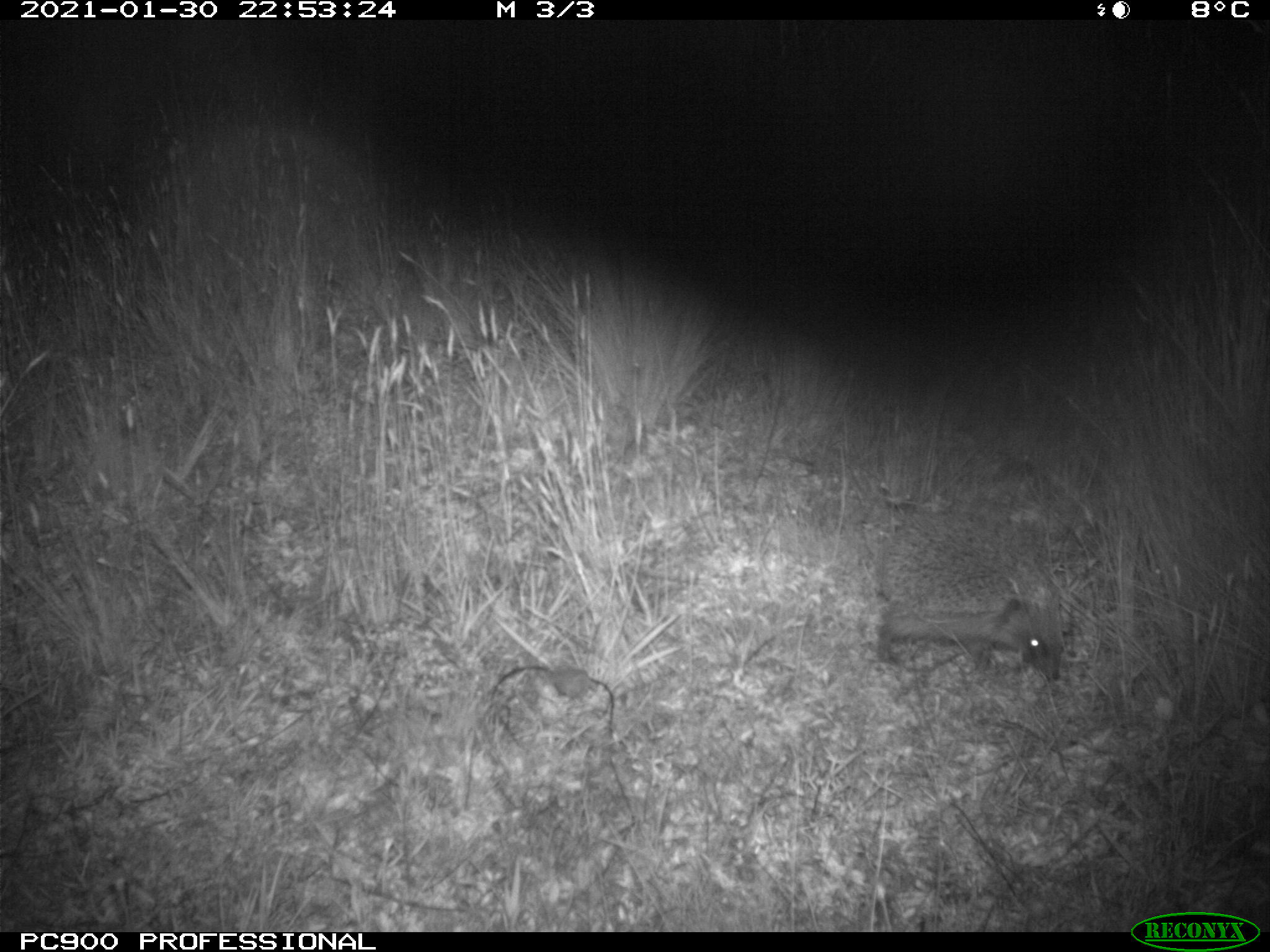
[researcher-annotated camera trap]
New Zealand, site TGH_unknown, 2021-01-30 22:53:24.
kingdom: Animalia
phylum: Chordata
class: Mammalia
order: Eulipotyphla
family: Erinaceidae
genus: Erinaceus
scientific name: Erinaceus europaeus europaeus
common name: european hedgehog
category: hedgehog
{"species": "hedgehog (european hedgehog) (Erinaceus europaeus europaeus)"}